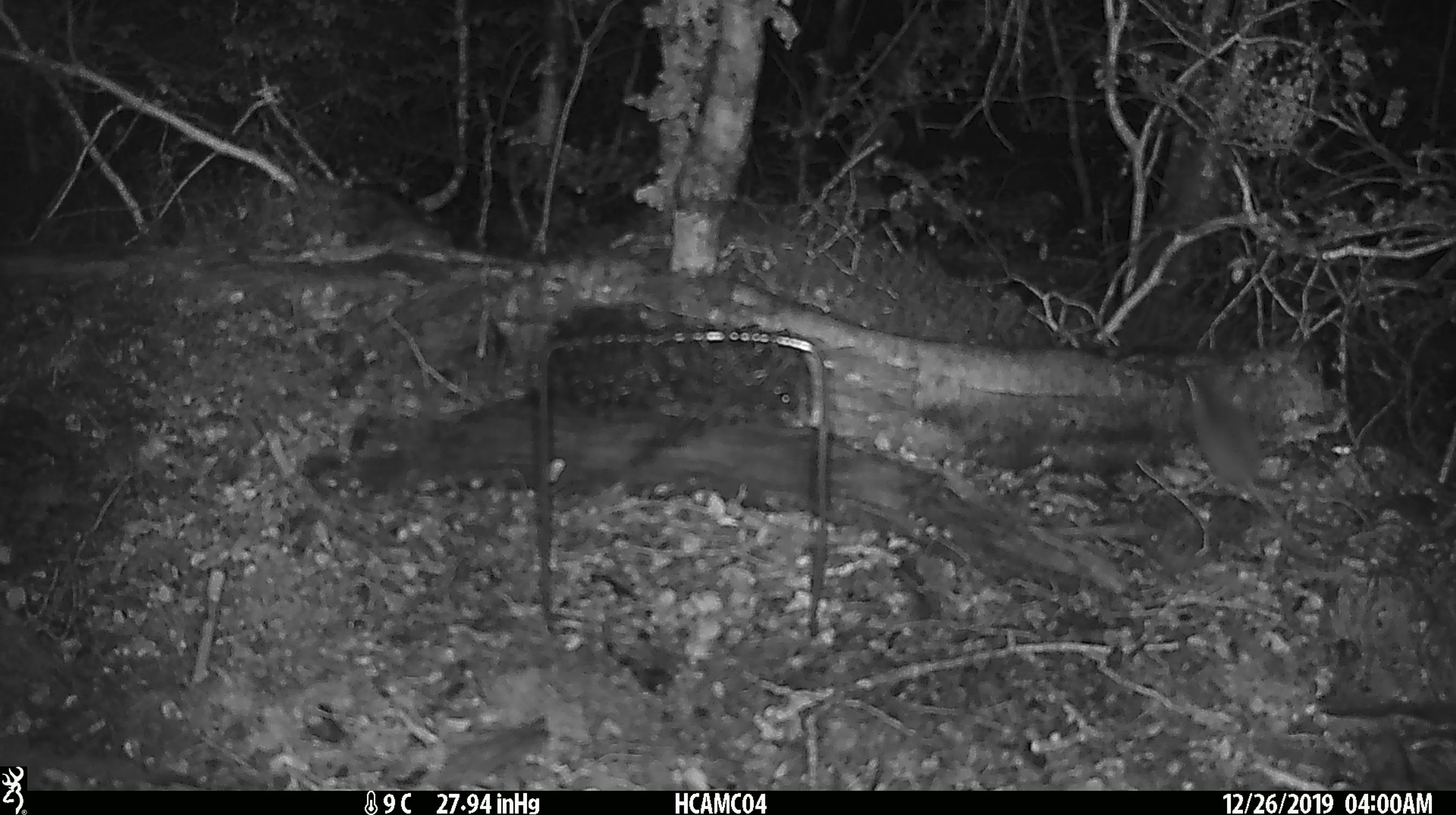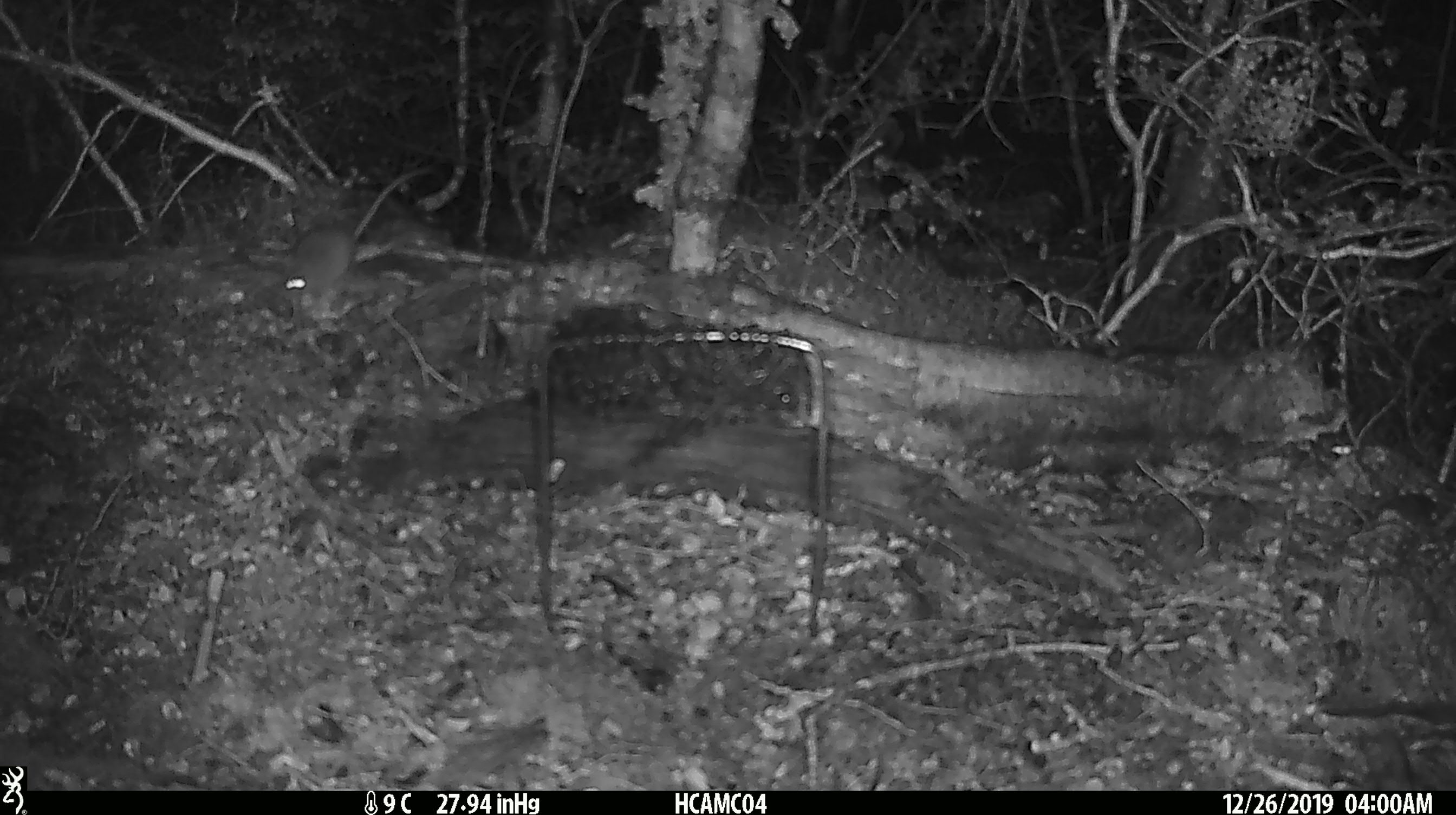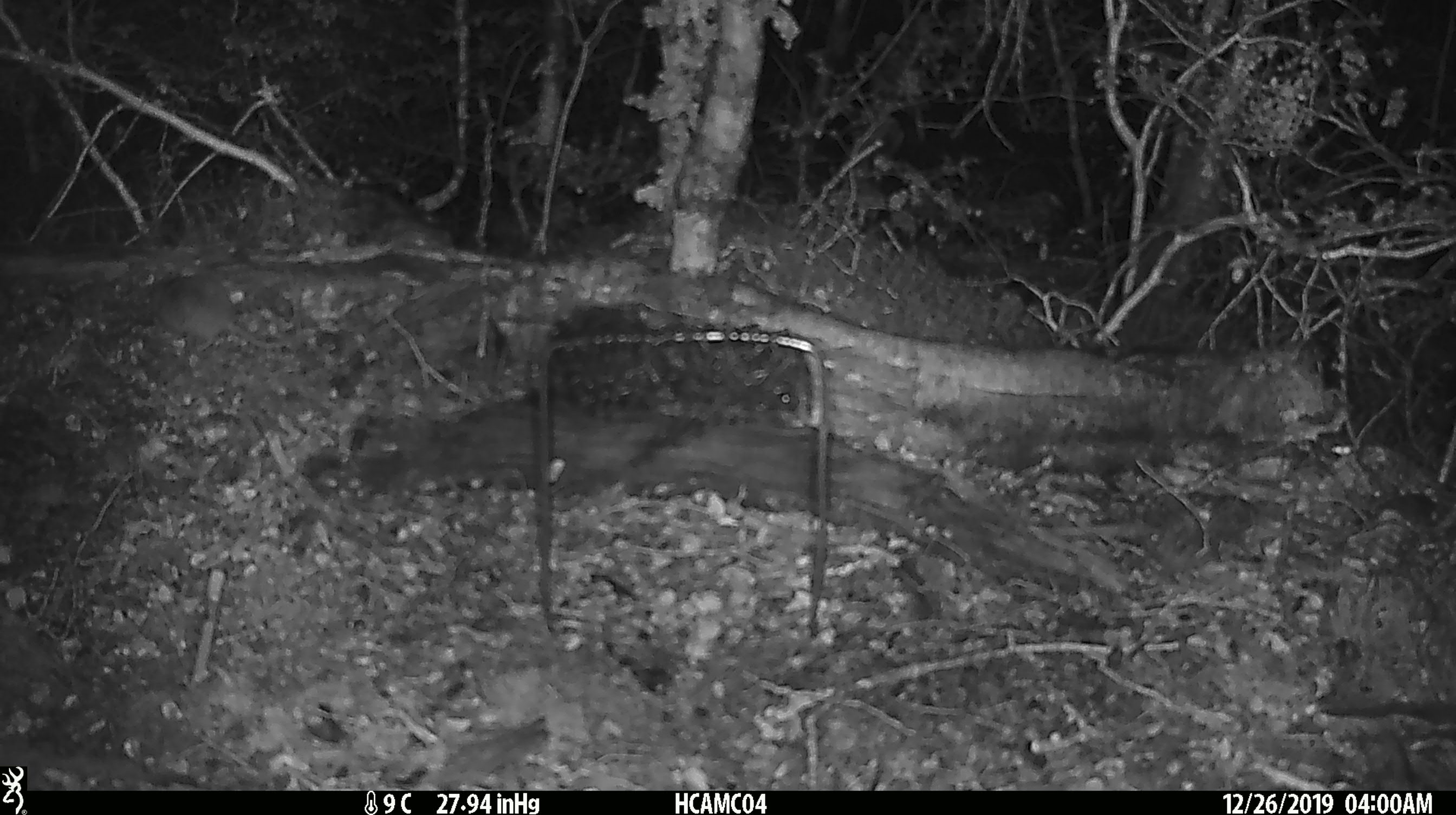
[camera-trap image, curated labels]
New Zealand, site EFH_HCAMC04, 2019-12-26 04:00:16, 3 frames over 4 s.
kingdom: Animalia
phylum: Chordata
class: Mammalia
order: Rodentia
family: Muridae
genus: Mus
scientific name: Mus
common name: mouse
Mouse (Mus).